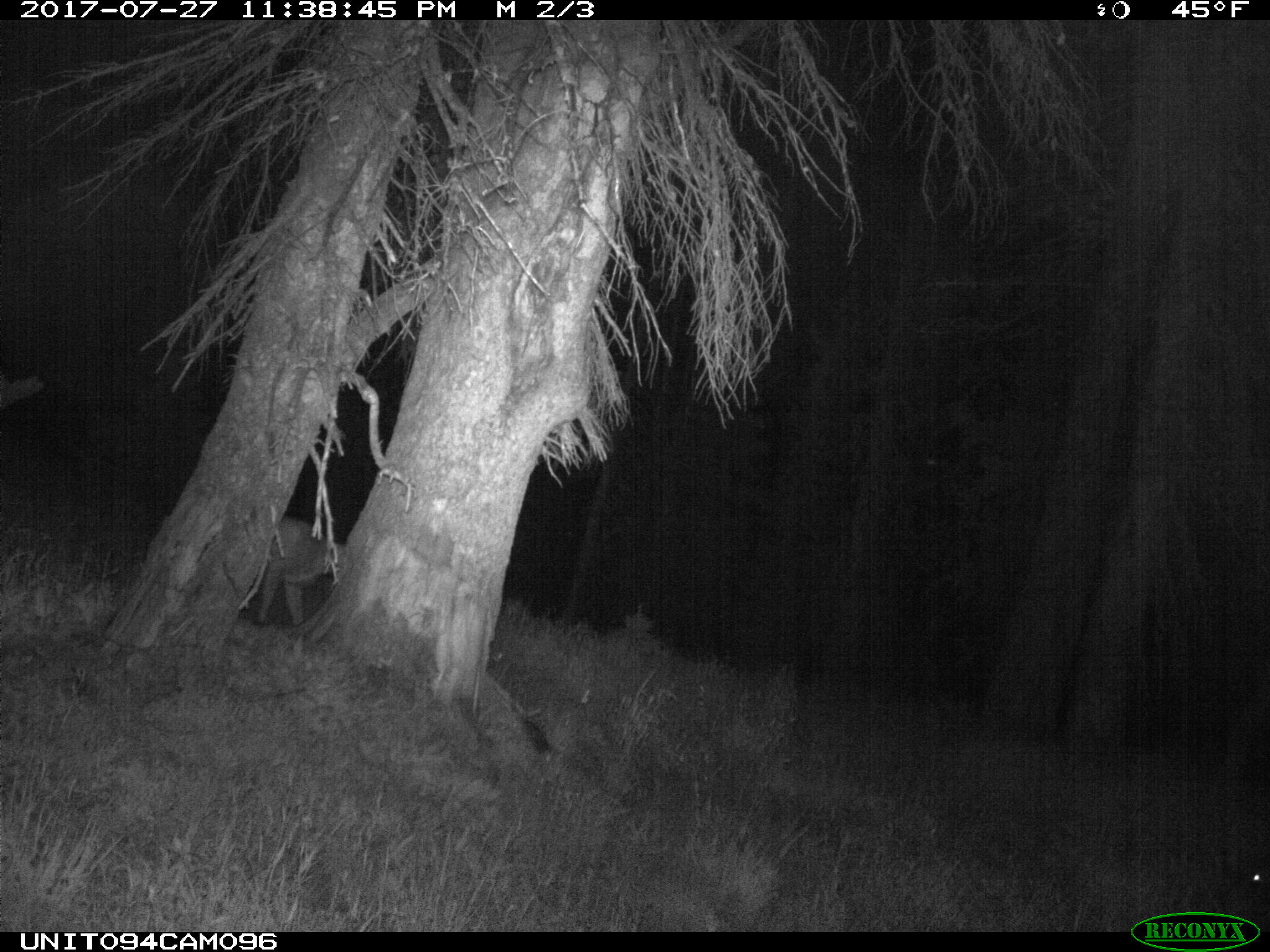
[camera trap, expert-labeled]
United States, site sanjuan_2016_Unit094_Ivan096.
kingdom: Animalia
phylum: Chordata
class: Mammalia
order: Artiodactyla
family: Cervidae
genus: Odocoileus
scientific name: Odocoileus hemionus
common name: mule deer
Odocoileus hemionus (mule deer).